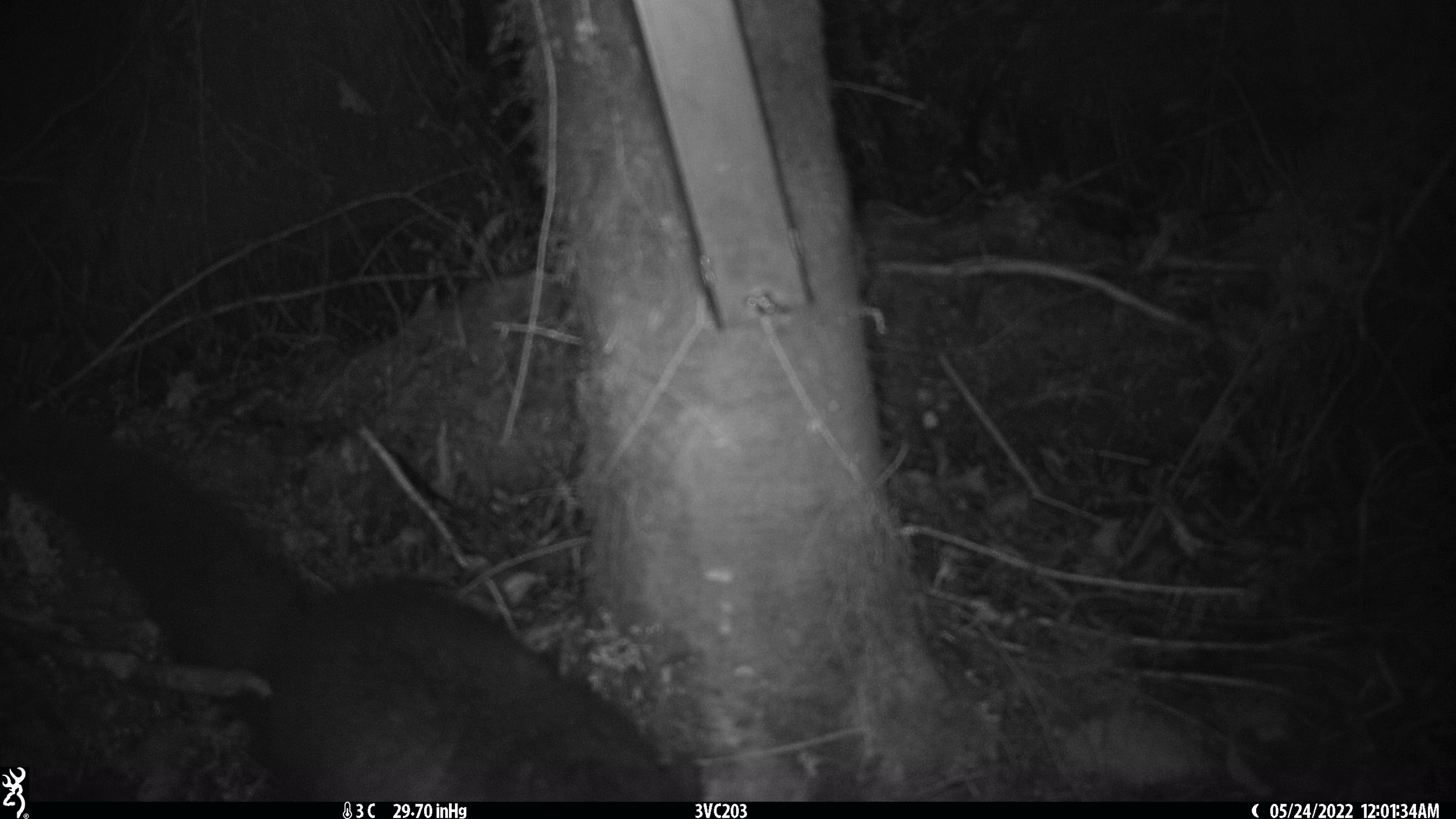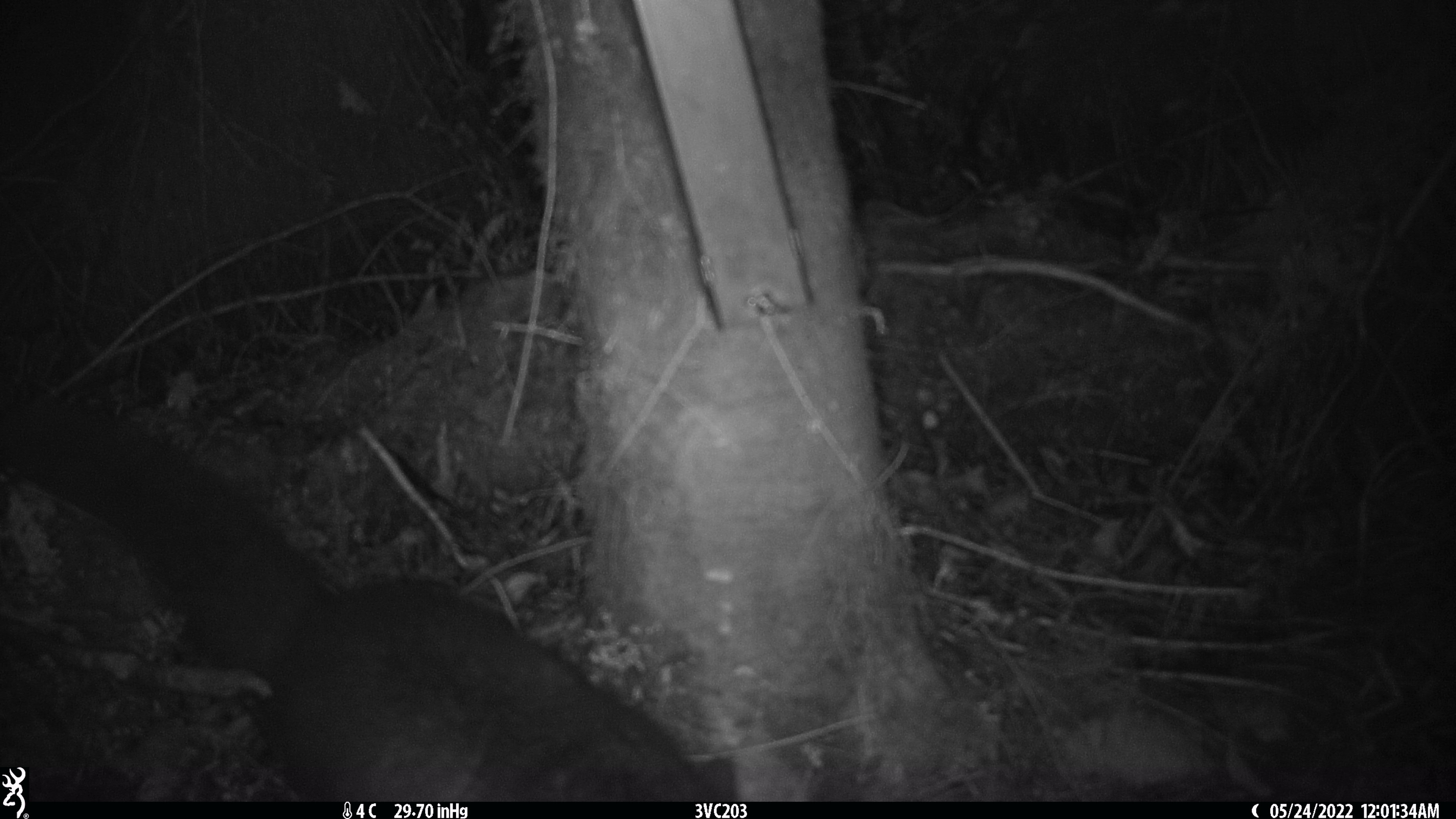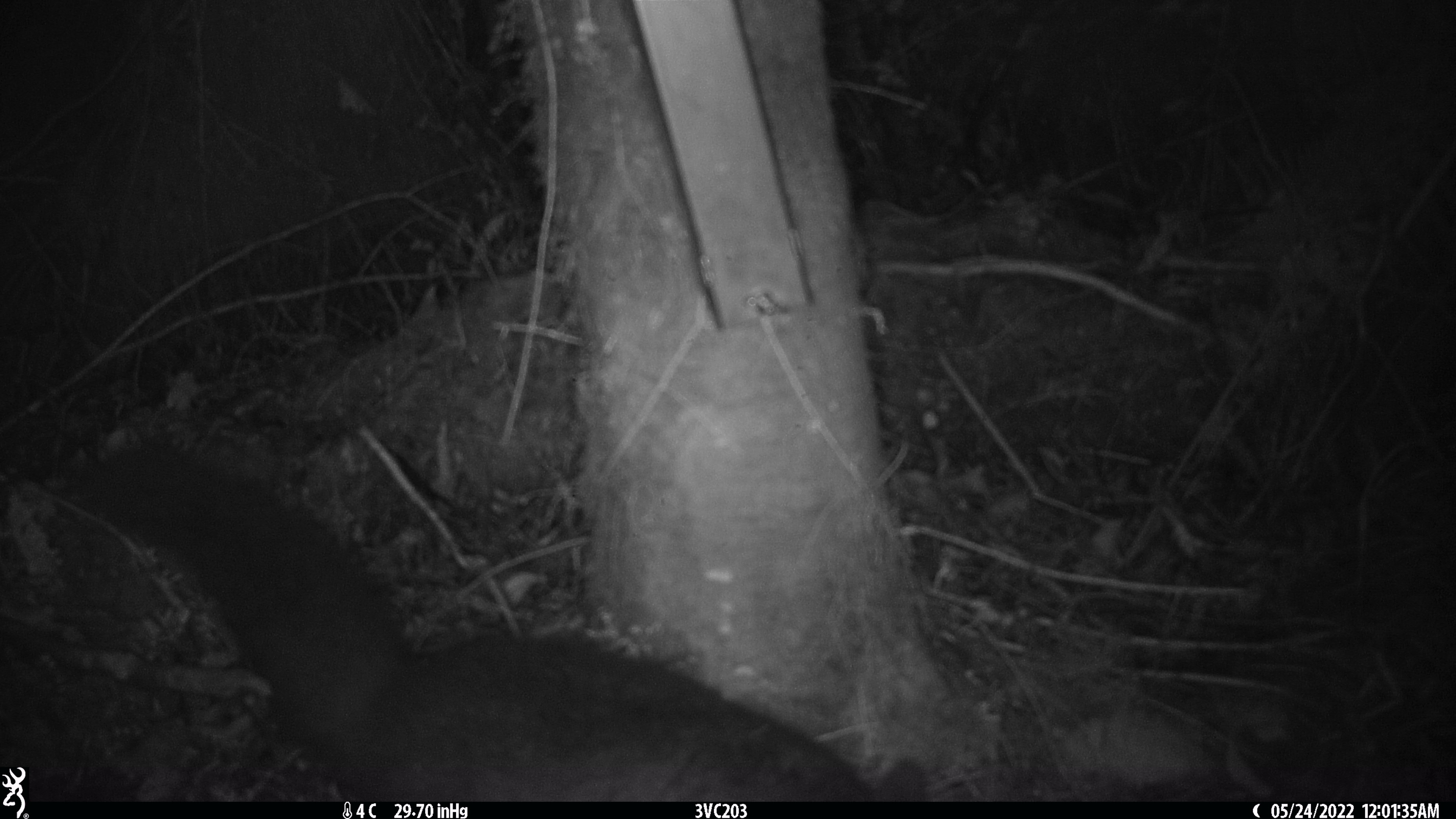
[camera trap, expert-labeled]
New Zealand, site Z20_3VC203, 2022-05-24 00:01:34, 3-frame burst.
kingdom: Animalia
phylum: Chordata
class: Mammalia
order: Diprotodontia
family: Phalangeridae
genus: Trichosurus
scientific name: Trichosurus vulpecula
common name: common brushtail possum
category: possum